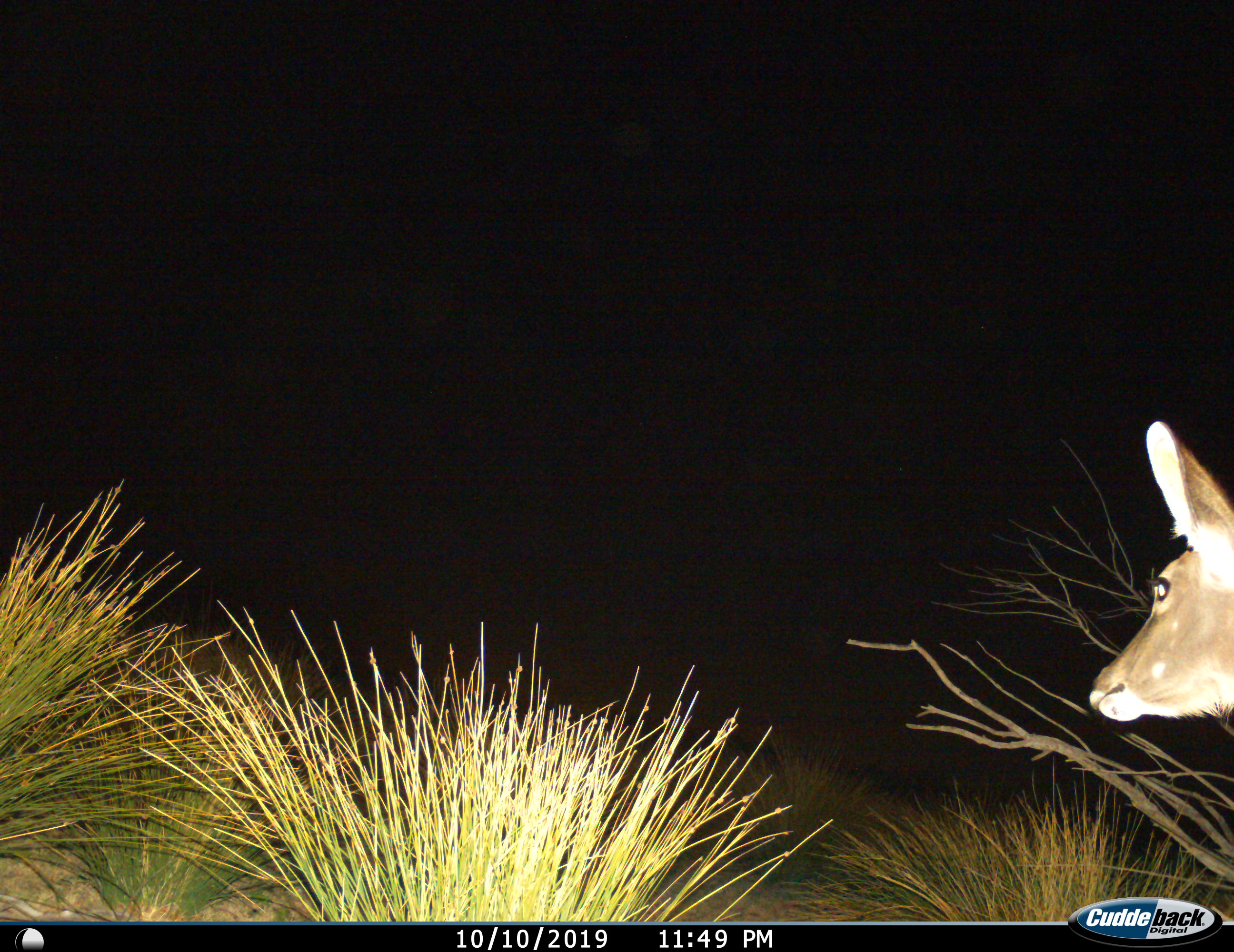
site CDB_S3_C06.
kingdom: Animalia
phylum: Chordata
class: Mammalia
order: Artiodactyla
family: Bovidae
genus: Tragelaphus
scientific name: Tragelaphus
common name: kudu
Kudu (Tragelaphus), count 1. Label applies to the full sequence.